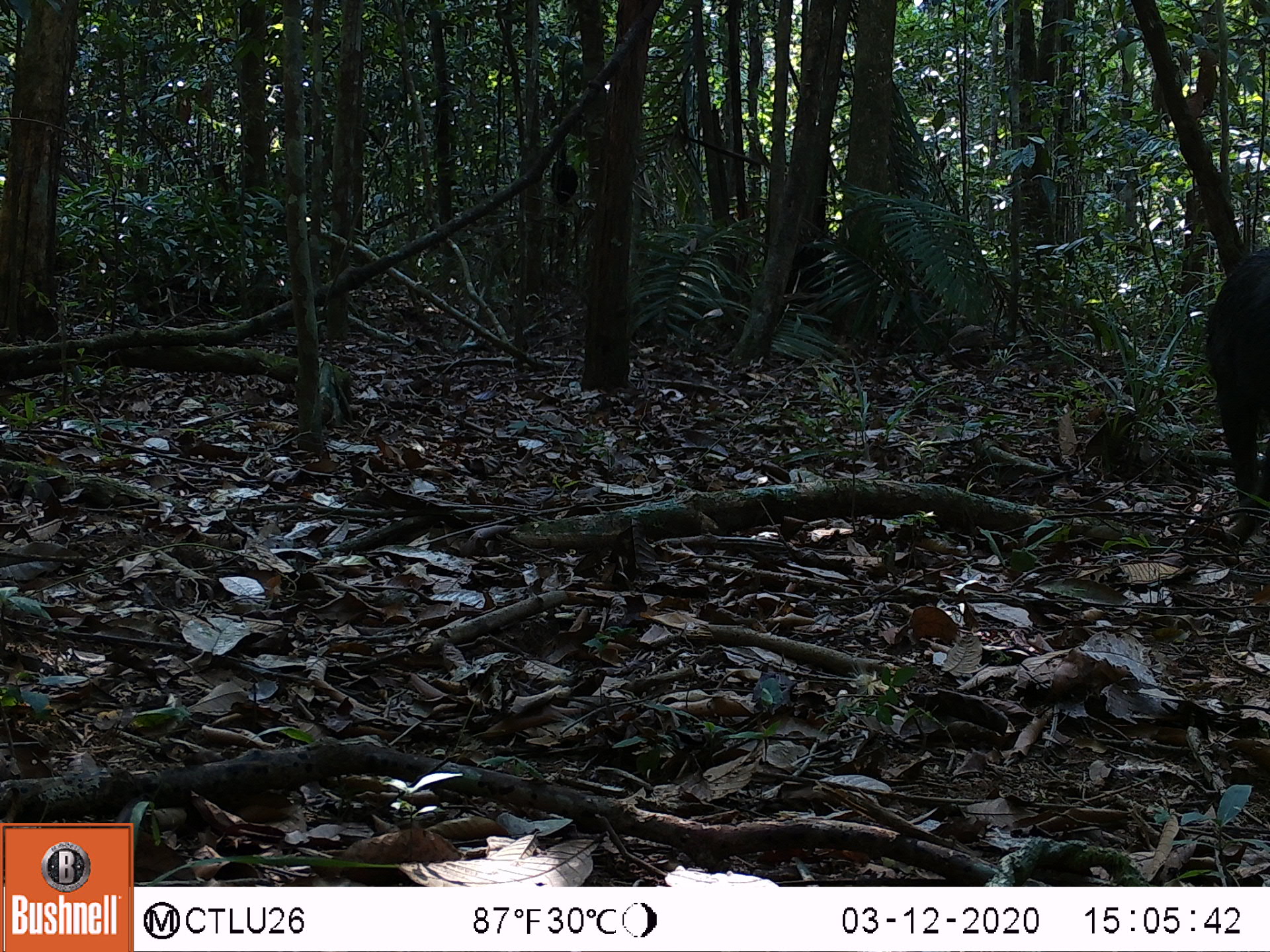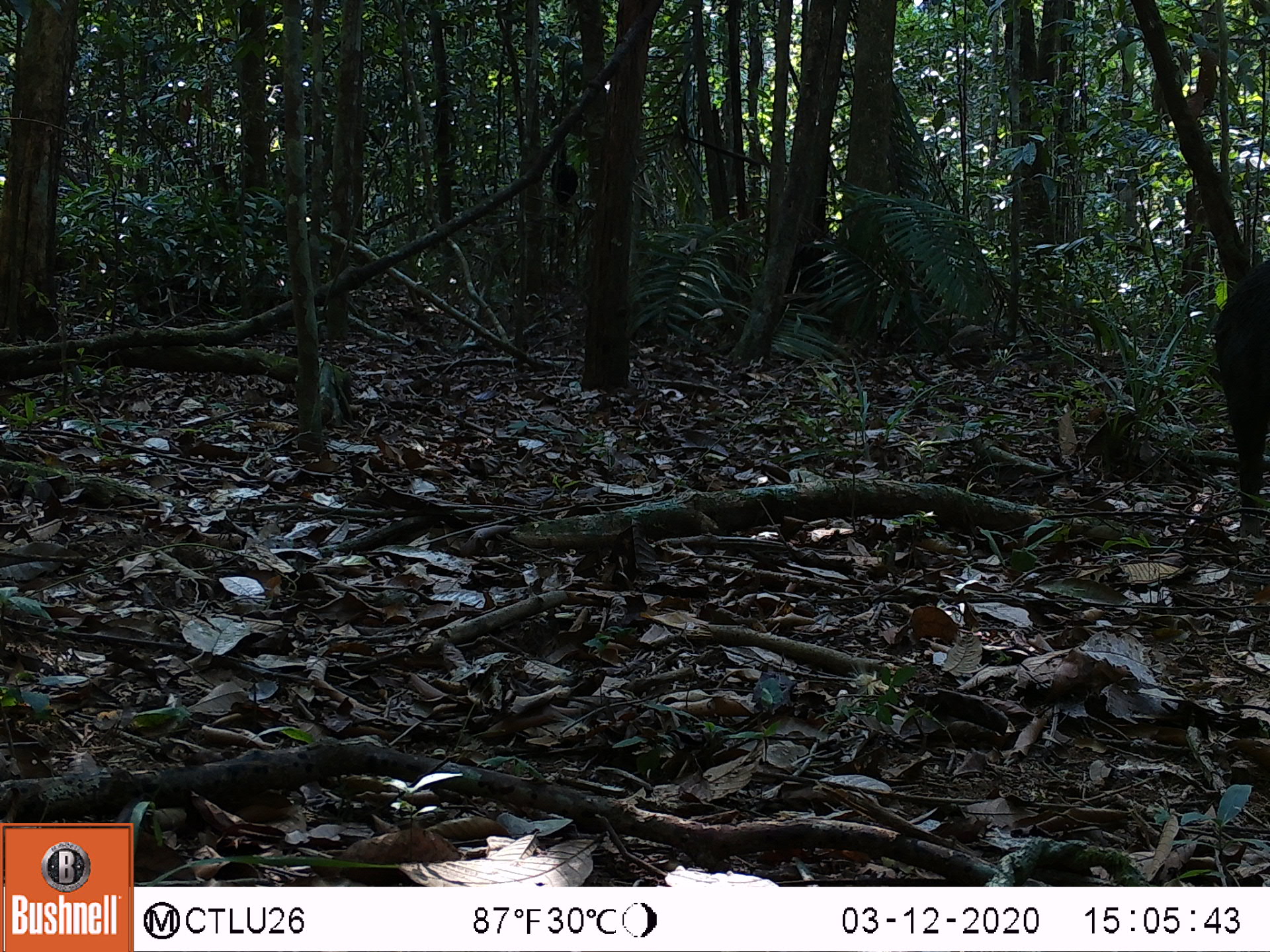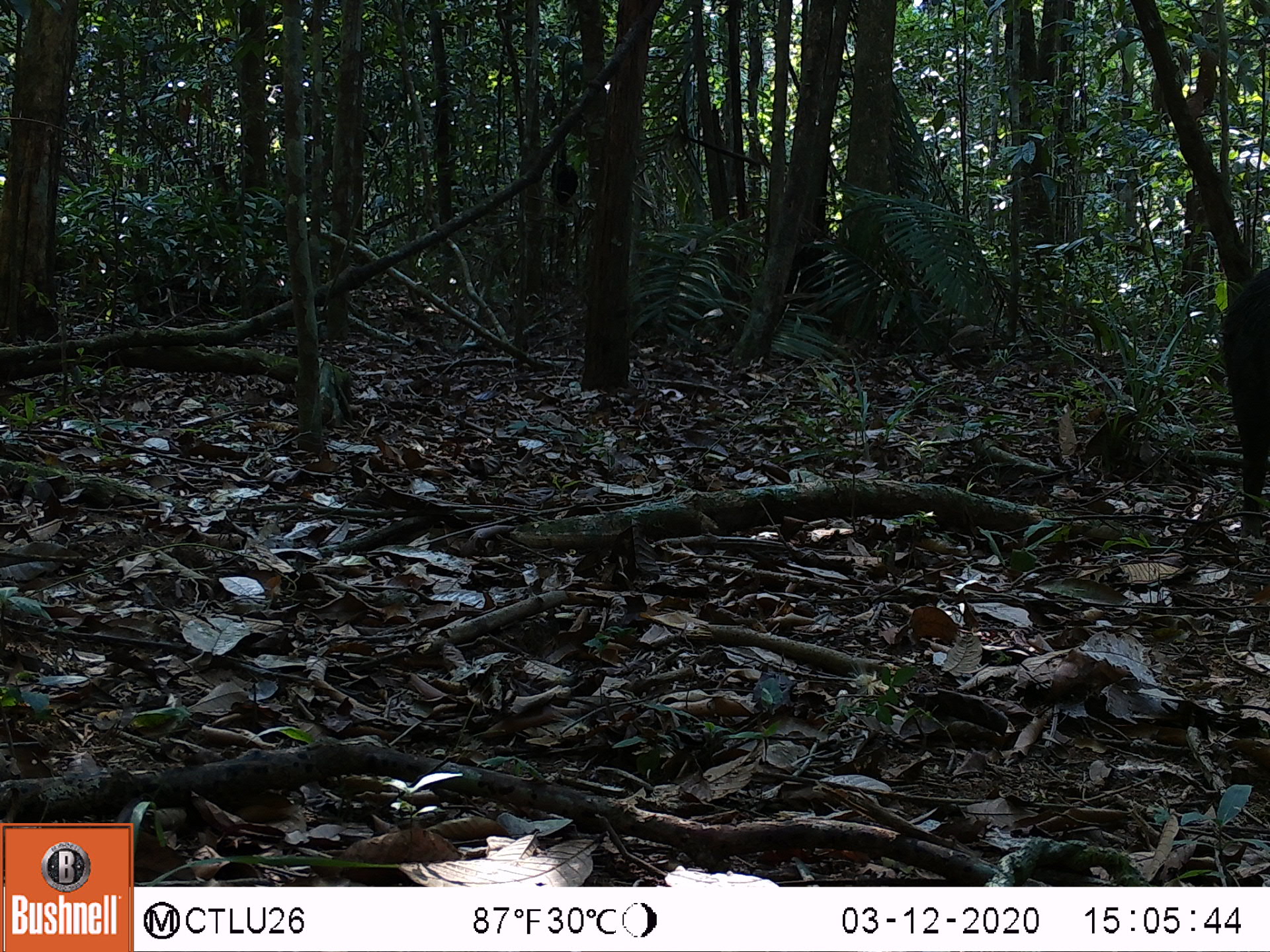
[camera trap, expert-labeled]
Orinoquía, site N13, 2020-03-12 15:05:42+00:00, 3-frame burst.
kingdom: Animalia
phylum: Chordata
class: Mammalia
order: Artiodactyla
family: Tayassuidae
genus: Tayassu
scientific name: Tayassu pecari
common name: white-lipped peccary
White-lipped peccary (Tayassu pecari).